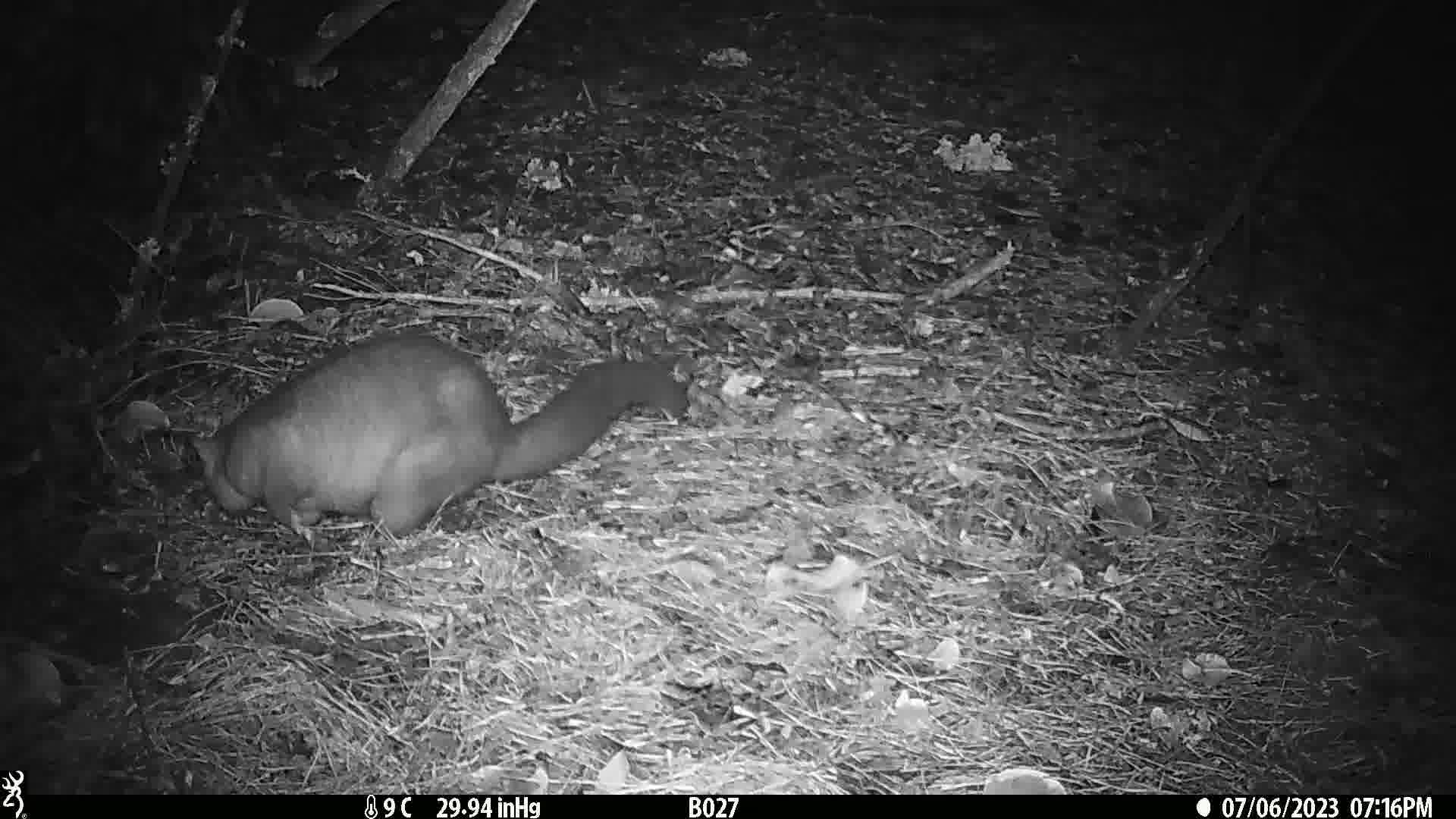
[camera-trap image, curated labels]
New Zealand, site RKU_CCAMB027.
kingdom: Animalia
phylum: Chordata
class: Mammalia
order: Diprotodontia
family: Phalangeridae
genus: Trichosurus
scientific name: Trichosurus vulpecula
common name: common brushtail possum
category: possum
Possum (common brushtail possum) (Trichosurus vulpecula).